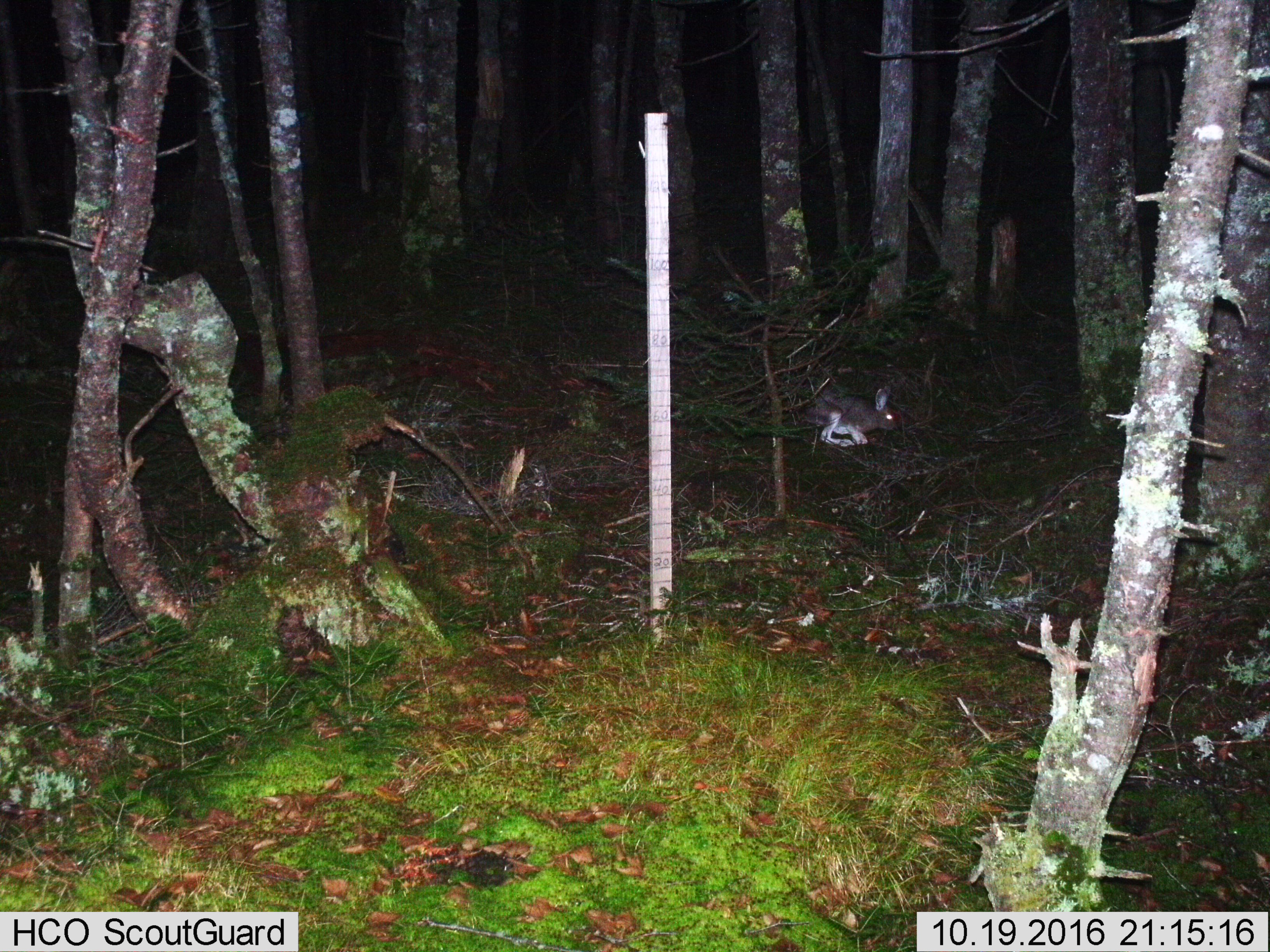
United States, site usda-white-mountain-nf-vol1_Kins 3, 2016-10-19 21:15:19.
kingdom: Animalia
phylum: Chordata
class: Mammalia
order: Lagomorpha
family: Leporidae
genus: Lepus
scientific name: Lepus americanus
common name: snowshoe hare